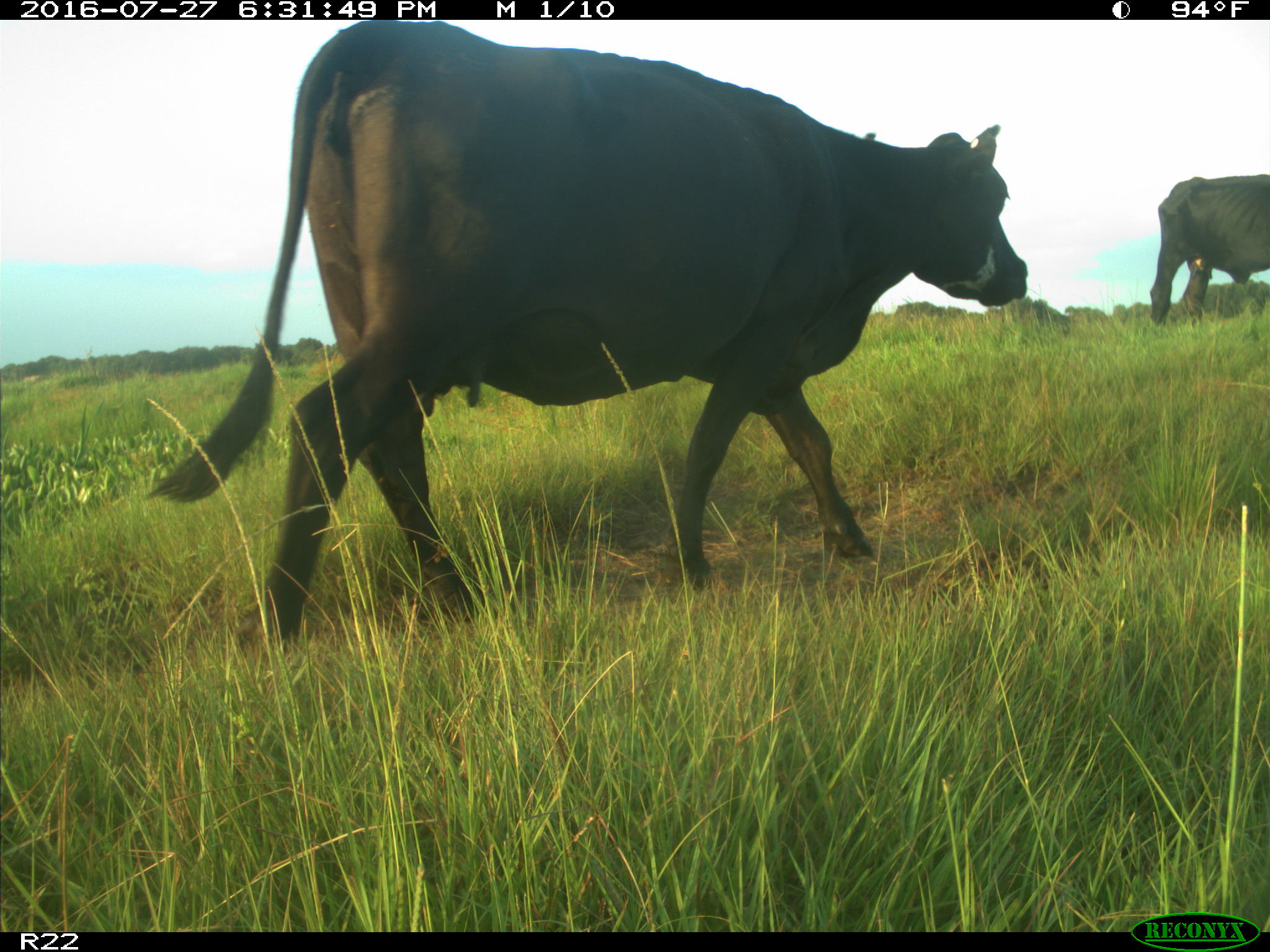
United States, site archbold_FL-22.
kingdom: Animalia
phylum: Chordata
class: Mammalia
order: Artiodactyla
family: Bovidae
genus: Bos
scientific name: Bos taurus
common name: domestic cow